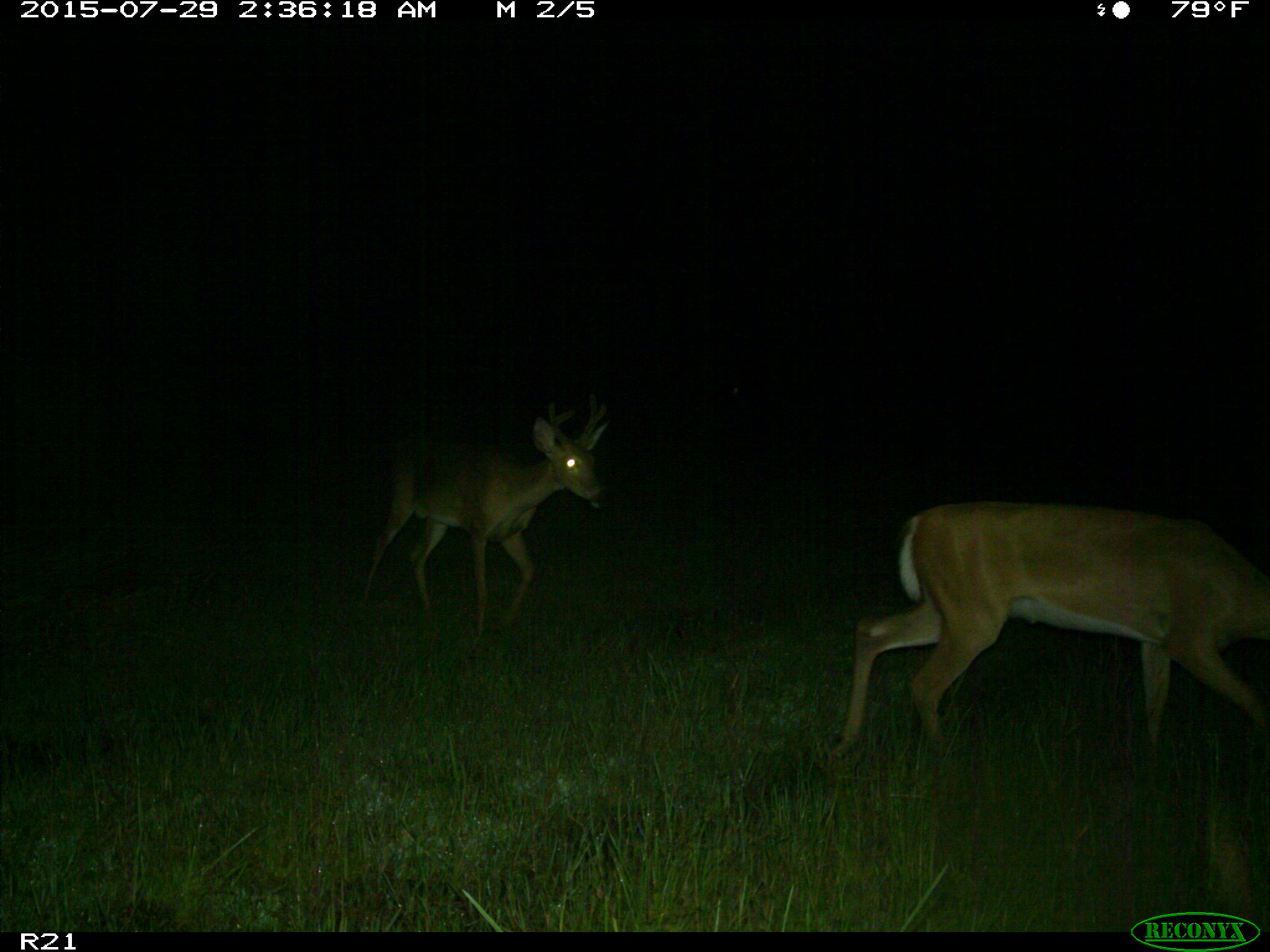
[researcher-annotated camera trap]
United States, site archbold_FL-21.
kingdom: Animalia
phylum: Chordata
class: Mammalia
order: Artiodactyla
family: Cervidae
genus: Odocoileus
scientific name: Odocoileus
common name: deer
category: unidentified deer